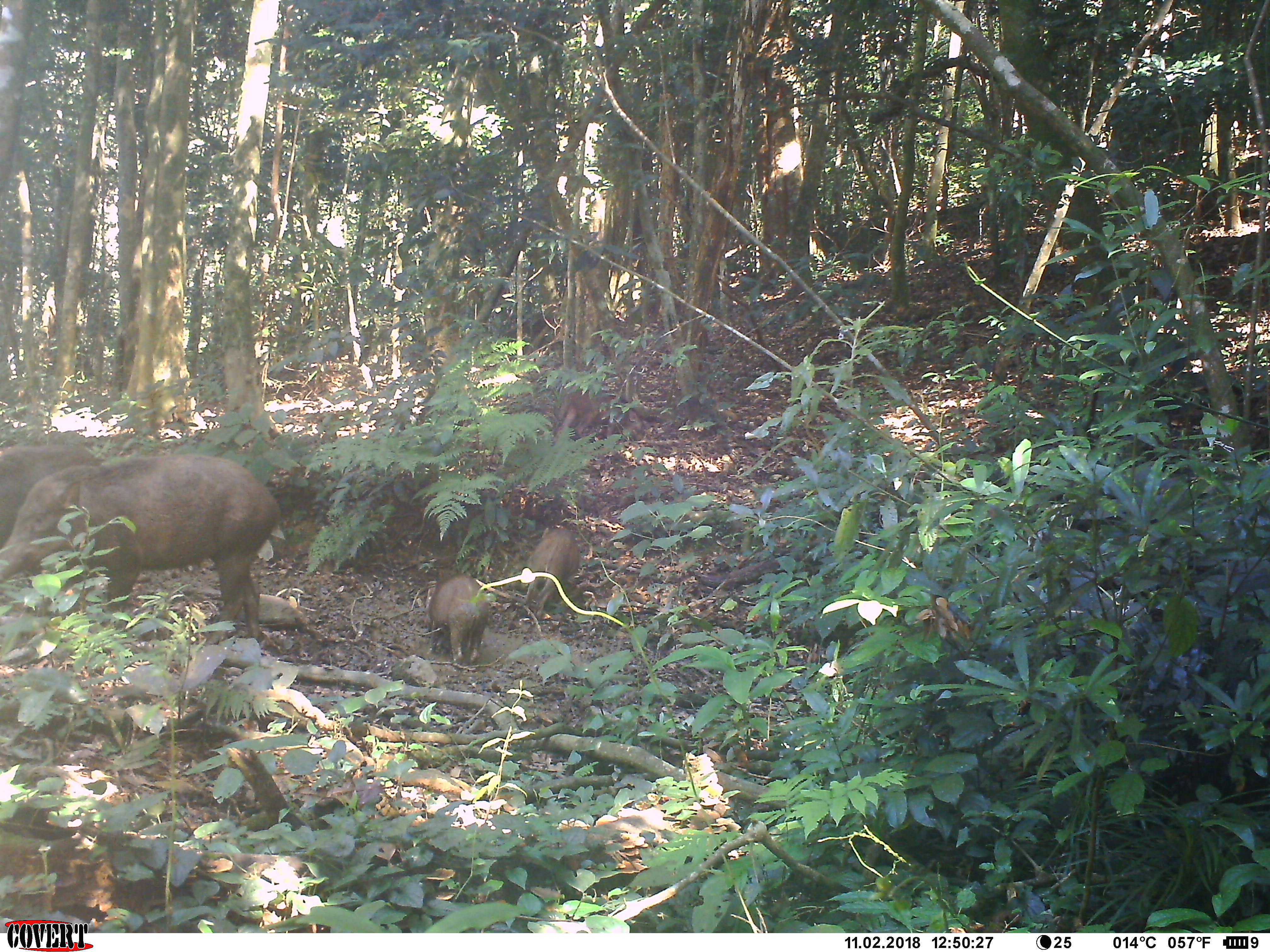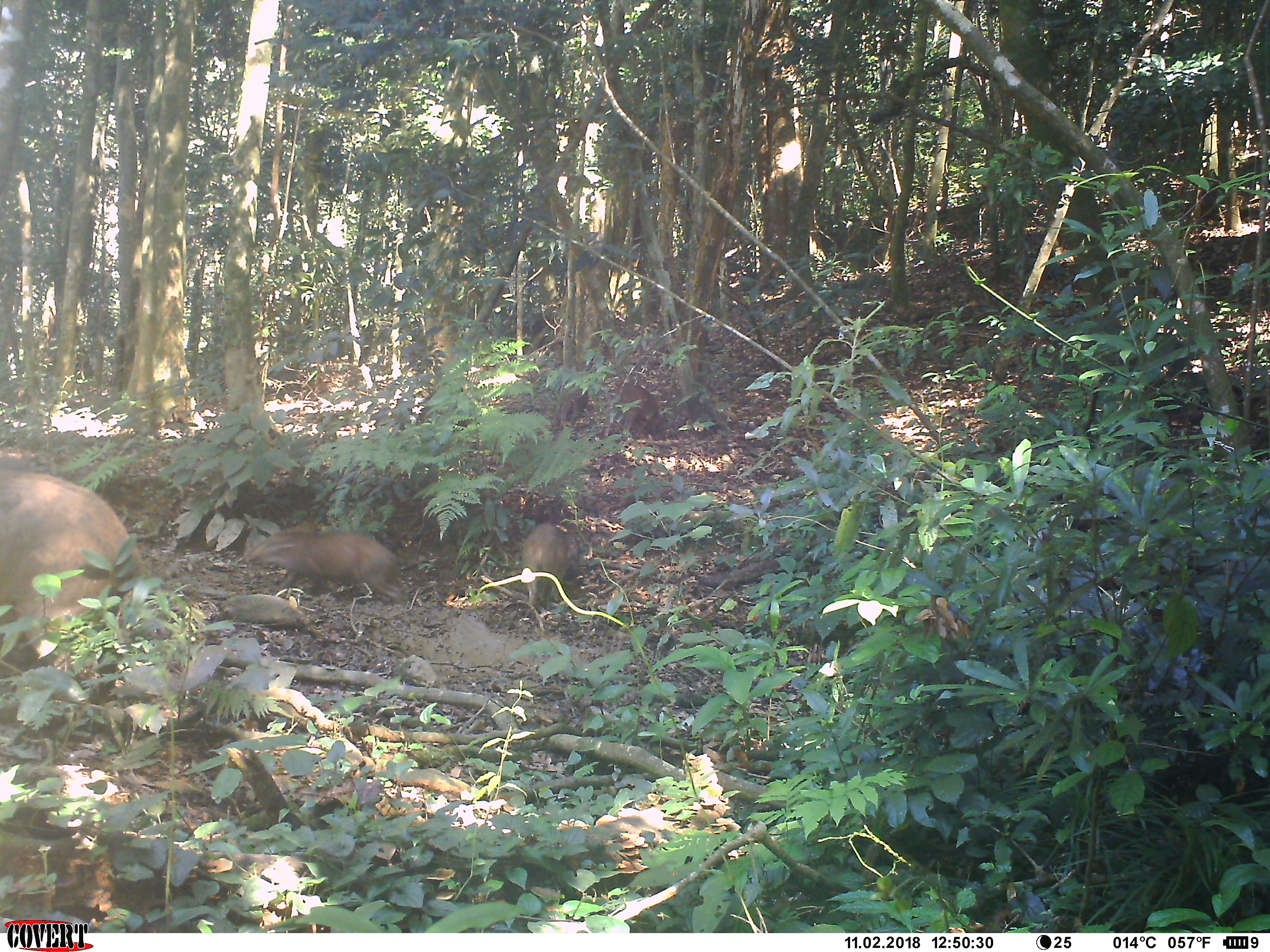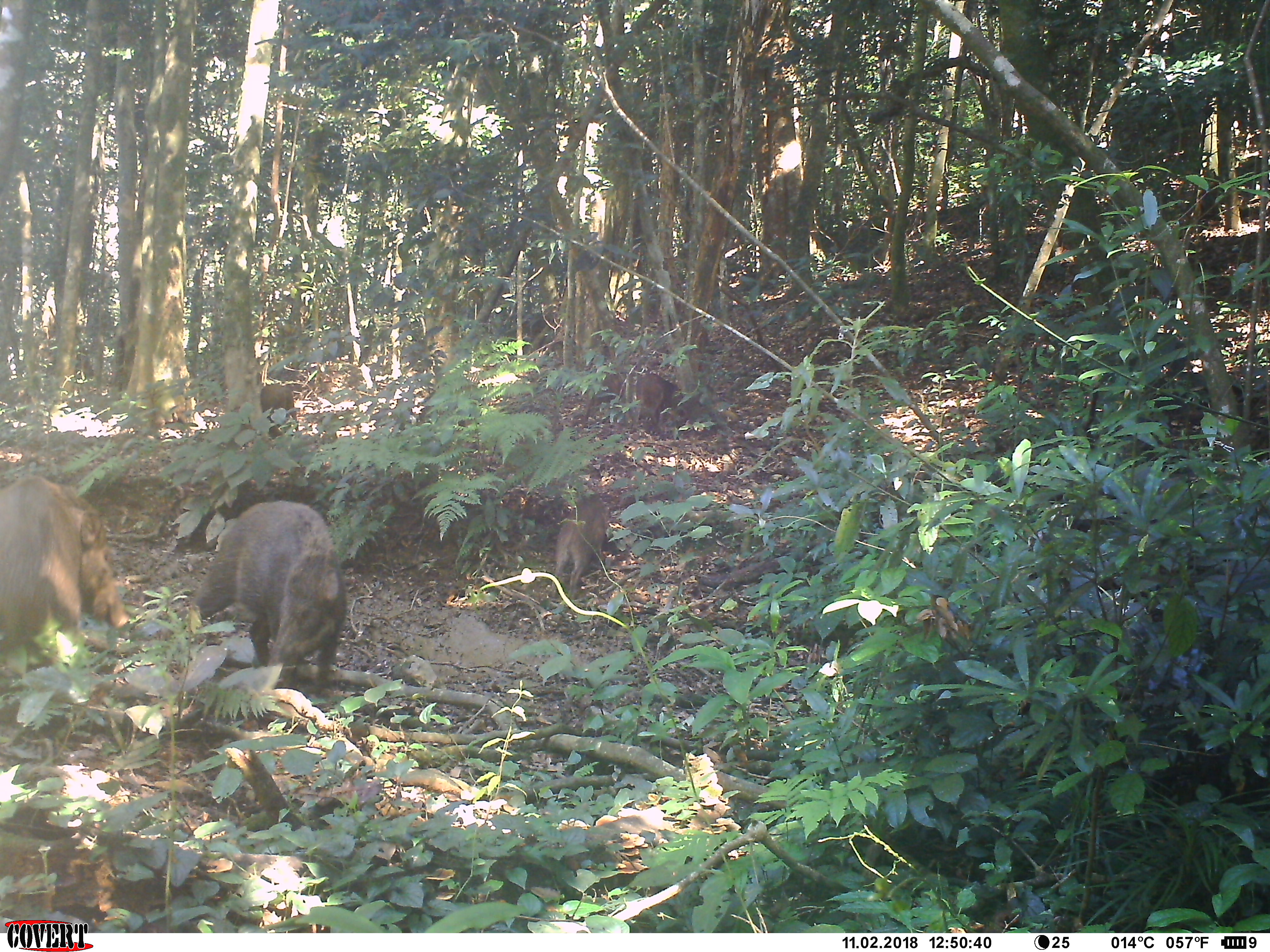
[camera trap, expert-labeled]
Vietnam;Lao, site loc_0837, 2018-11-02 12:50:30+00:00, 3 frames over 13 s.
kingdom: Animalia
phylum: Chordata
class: Mammalia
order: Artiodactyla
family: Suidae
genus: Sus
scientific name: Sus scrofa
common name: eurasian wild pig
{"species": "eurasian wild pig (Sus scrofa)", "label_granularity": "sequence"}